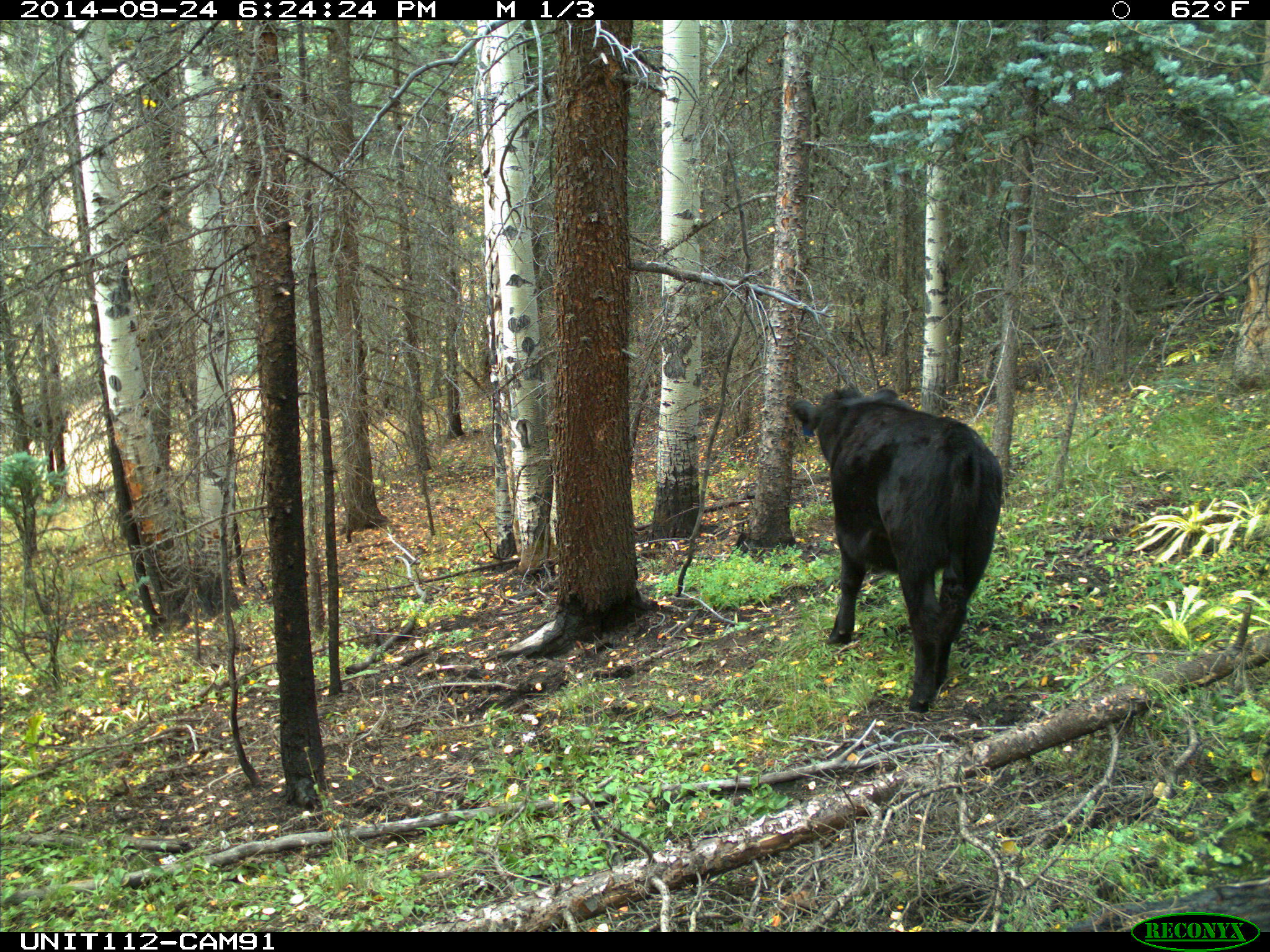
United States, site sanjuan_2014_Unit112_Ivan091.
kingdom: Animalia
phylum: Chordata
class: Mammalia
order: Artiodactyla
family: Bovidae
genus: Bos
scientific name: Bos taurus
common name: domestic cow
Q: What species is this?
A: Bos taurus (domestic cow).